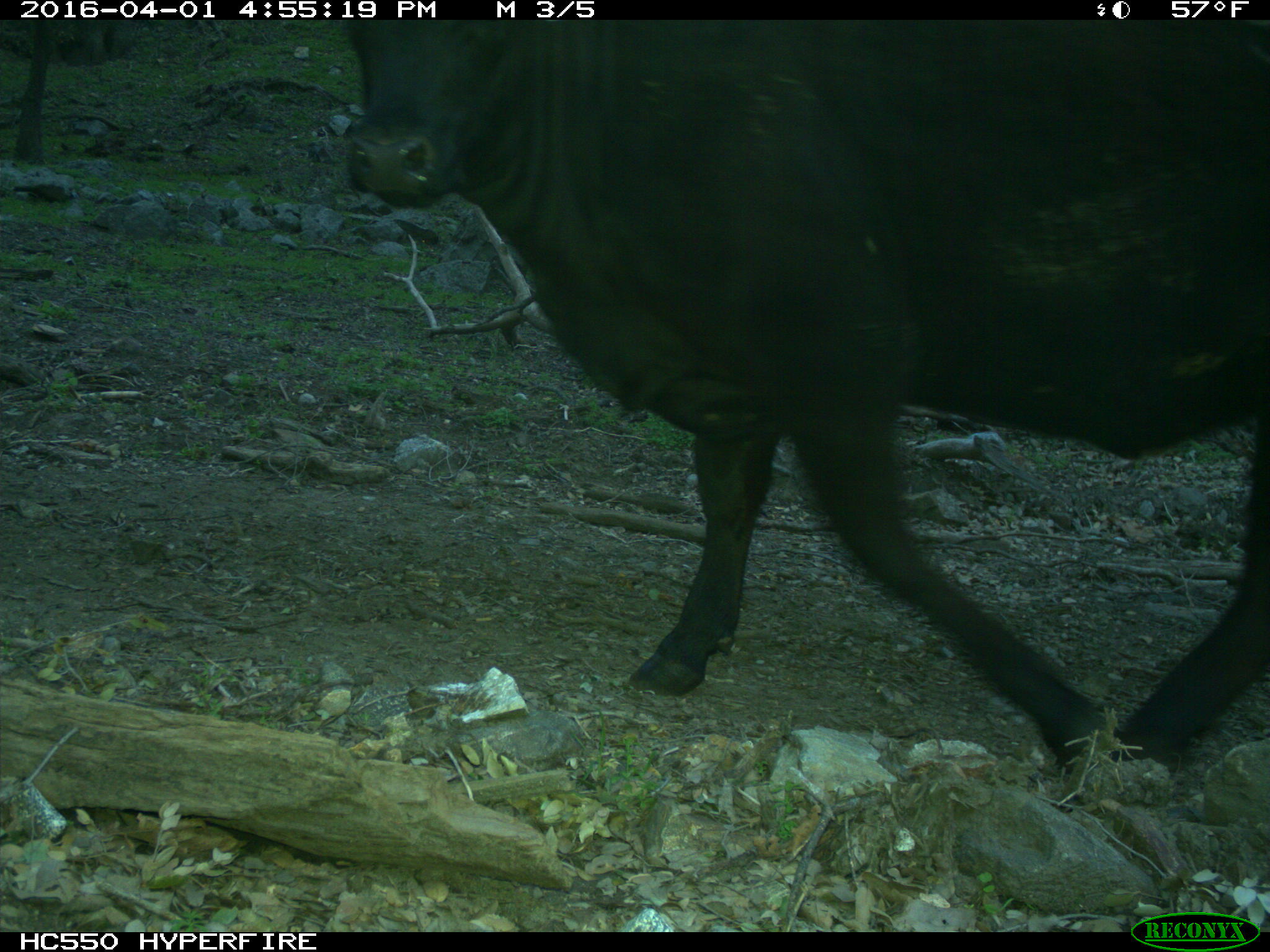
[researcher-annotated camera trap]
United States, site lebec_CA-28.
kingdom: Animalia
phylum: Chordata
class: Mammalia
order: Artiodactyla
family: Bovidae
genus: Bos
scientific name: Bos taurus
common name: domestic cow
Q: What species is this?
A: Bos taurus (domestic cow).